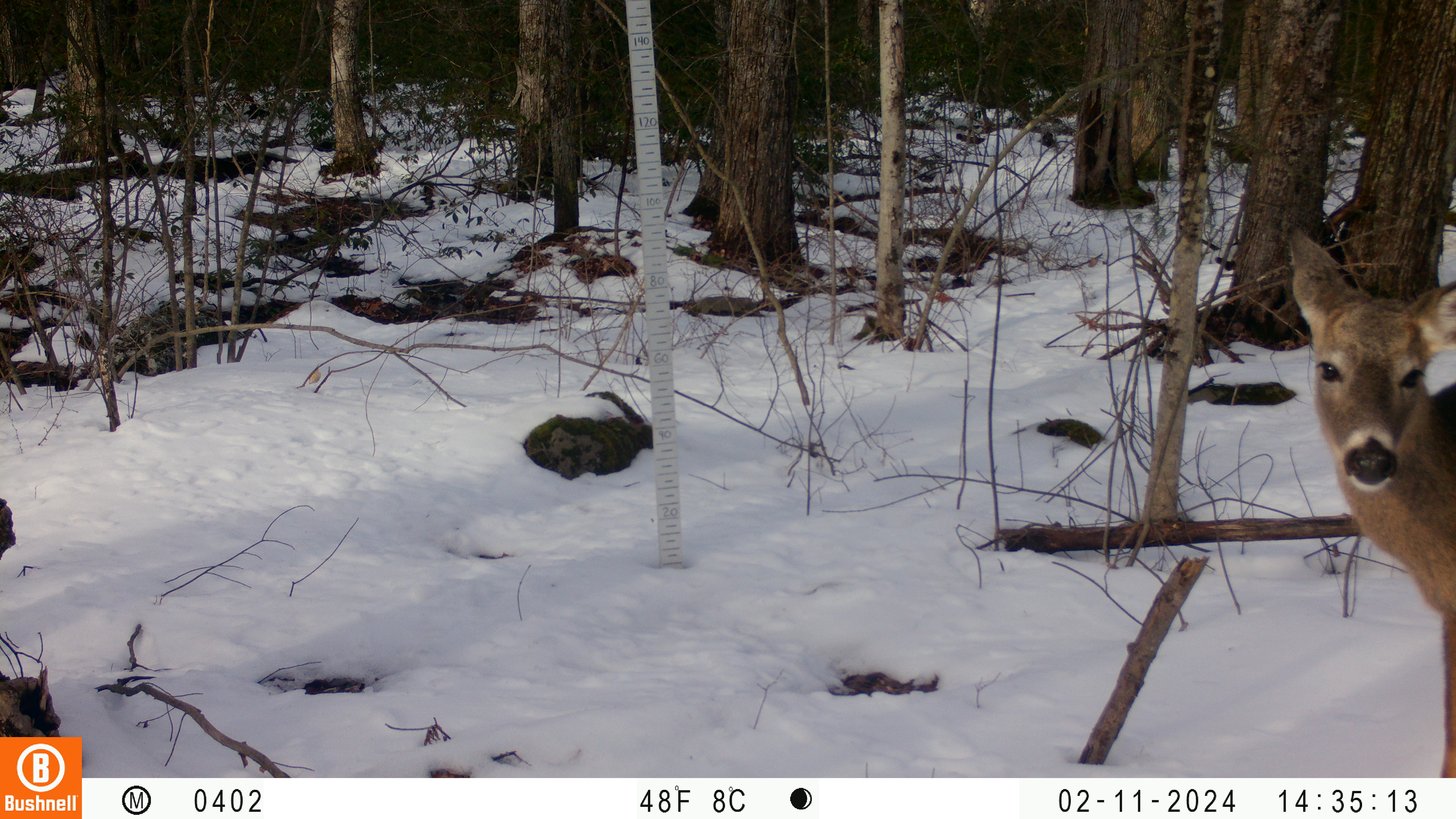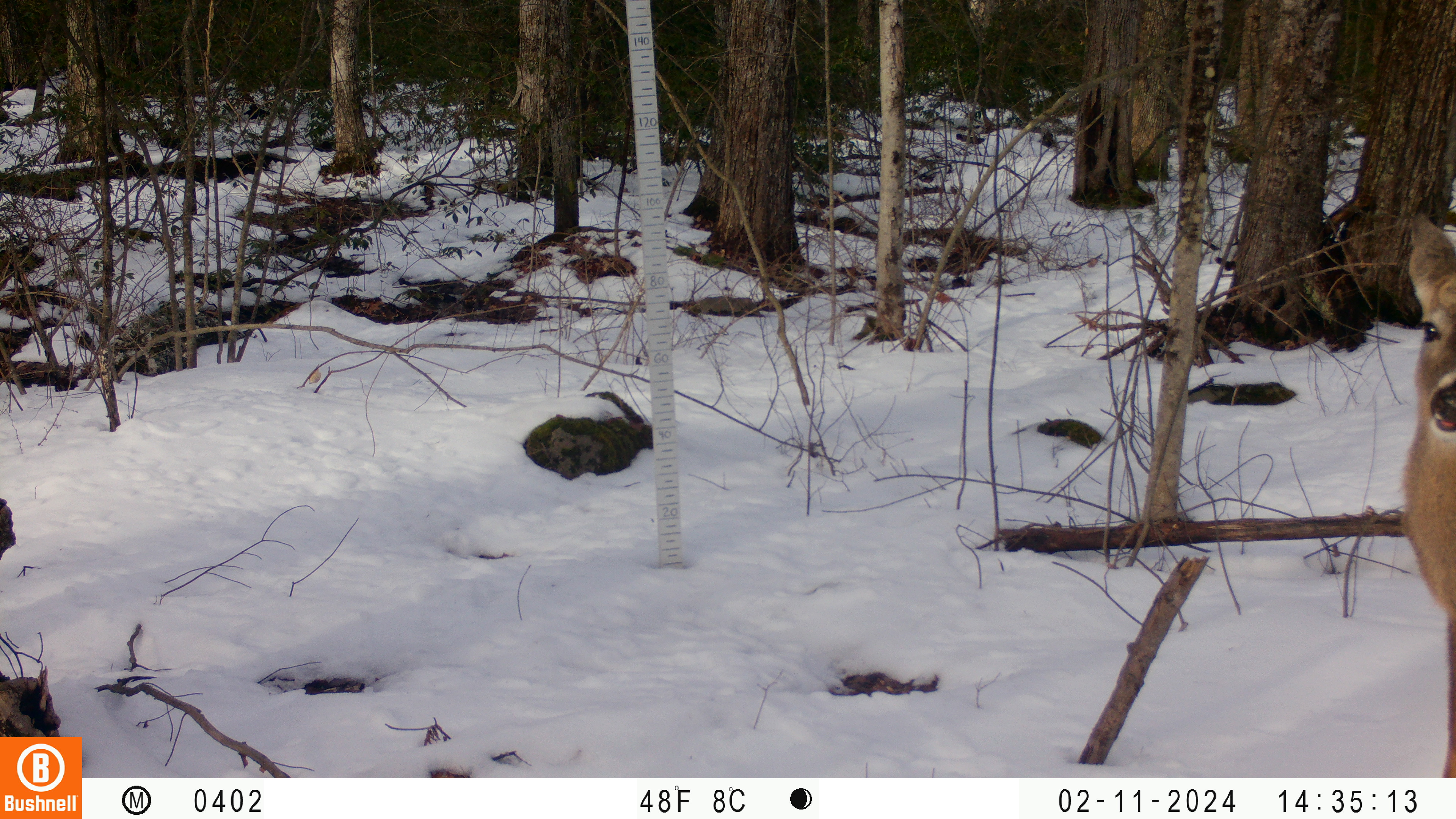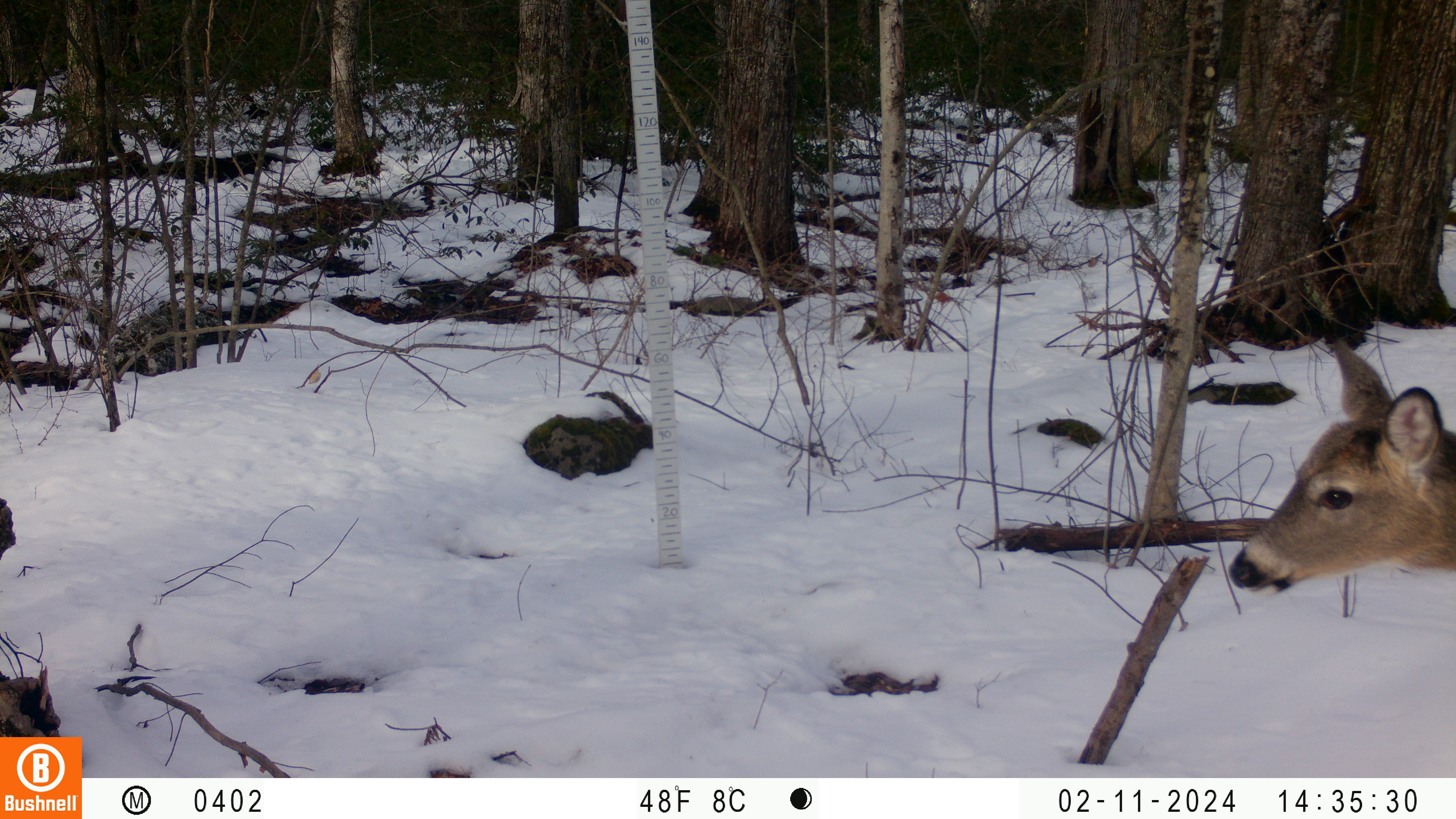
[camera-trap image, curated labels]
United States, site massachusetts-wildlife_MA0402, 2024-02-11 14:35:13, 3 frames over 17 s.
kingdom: Animalia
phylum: Chordata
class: Mammalia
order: Artiodactyla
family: Cervidae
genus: Odocoileus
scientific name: Odocoileus virginianus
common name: white-tailed deer